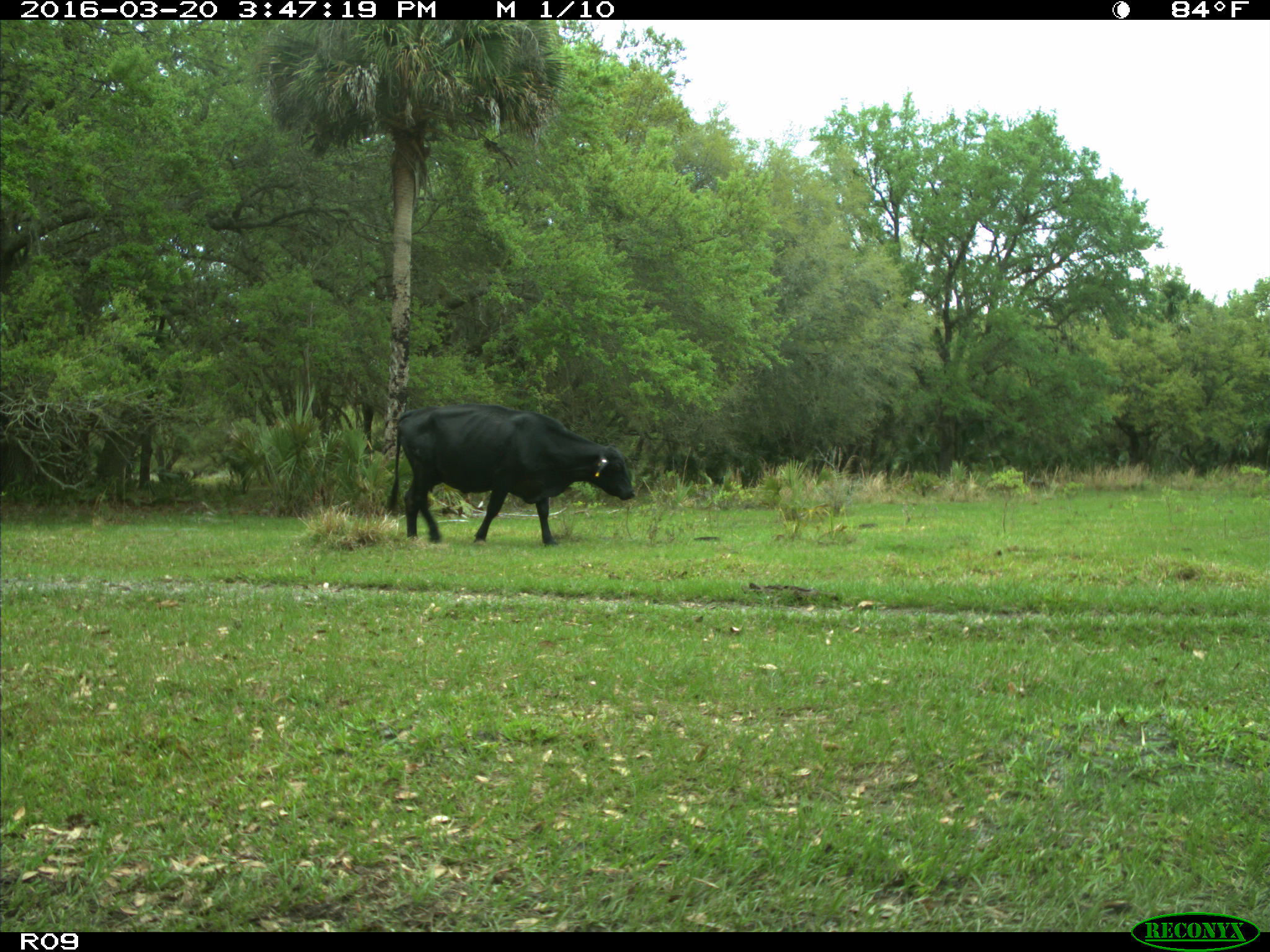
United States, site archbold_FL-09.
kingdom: Animalia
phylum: Chordata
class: Mammalia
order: Artiodactyla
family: Bovidae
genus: Bos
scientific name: Bos taurus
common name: domestic cow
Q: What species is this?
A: Bos taurus (domestic cow).